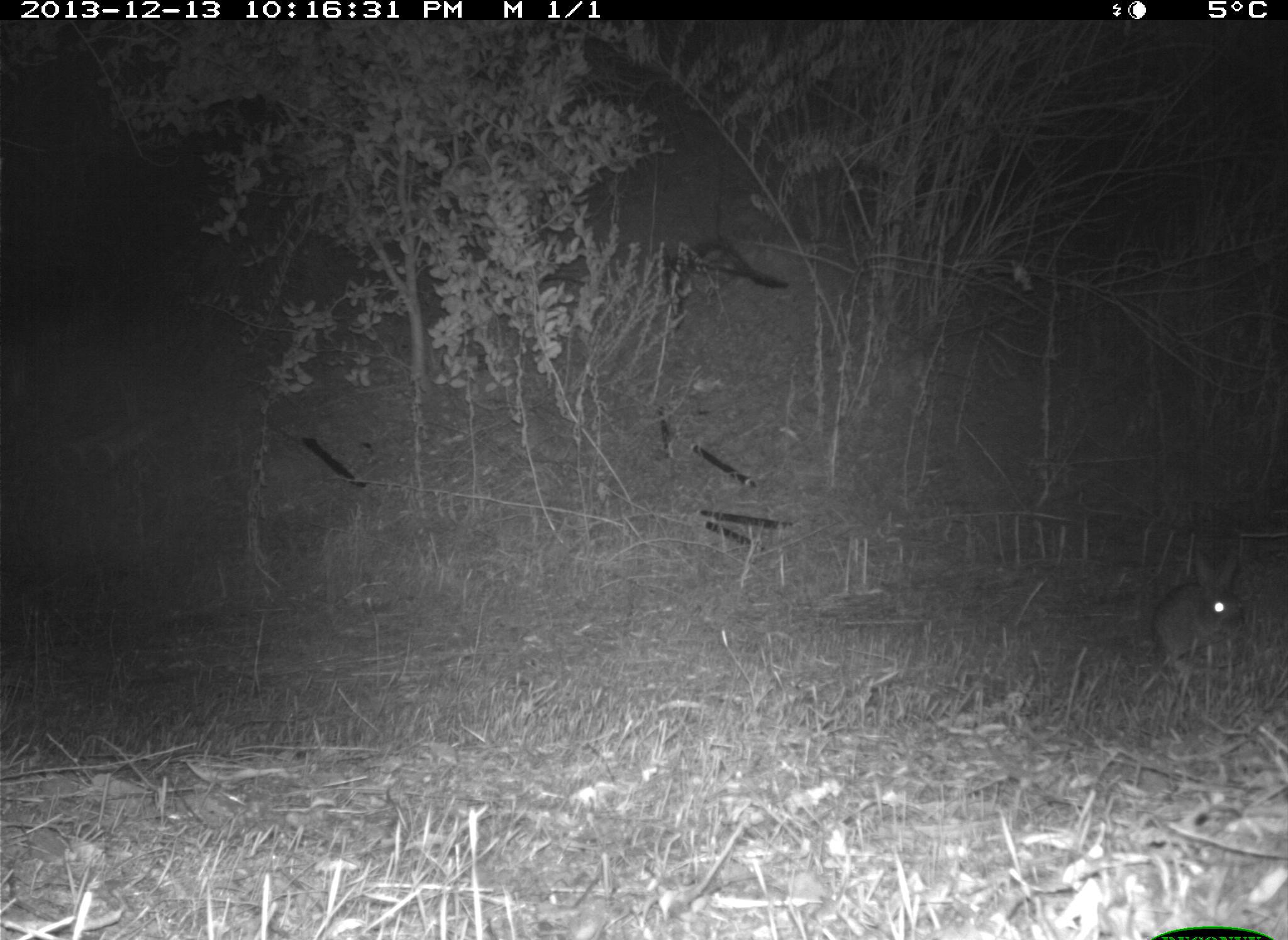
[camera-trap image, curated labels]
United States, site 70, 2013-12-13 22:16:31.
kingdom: Animalia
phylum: Chordata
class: Mammalia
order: Lagomorpha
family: Leporidae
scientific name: Leporidae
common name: rabbits and hares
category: rabbit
Rabbit (rabbits and hares) (Leporidae).